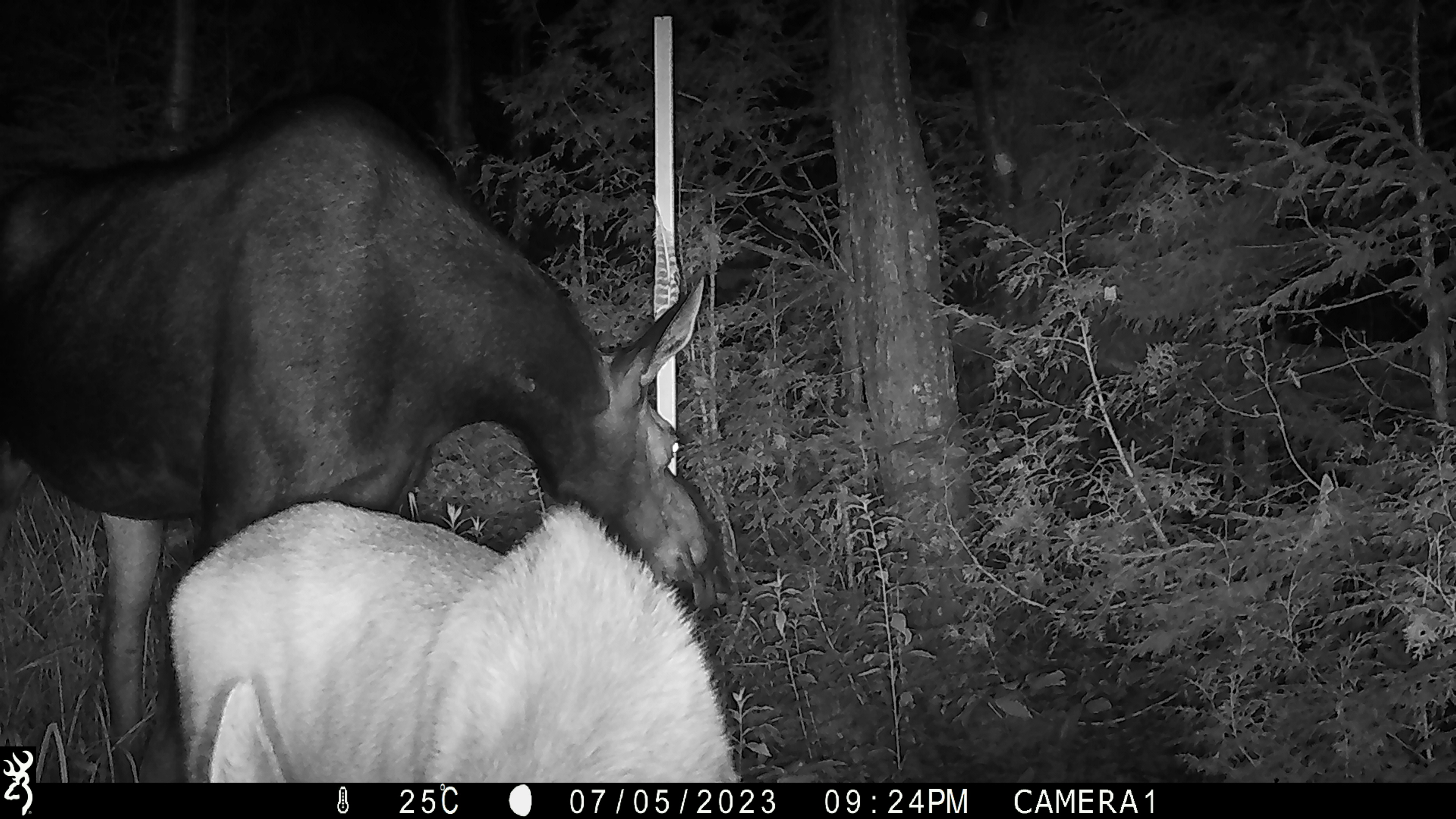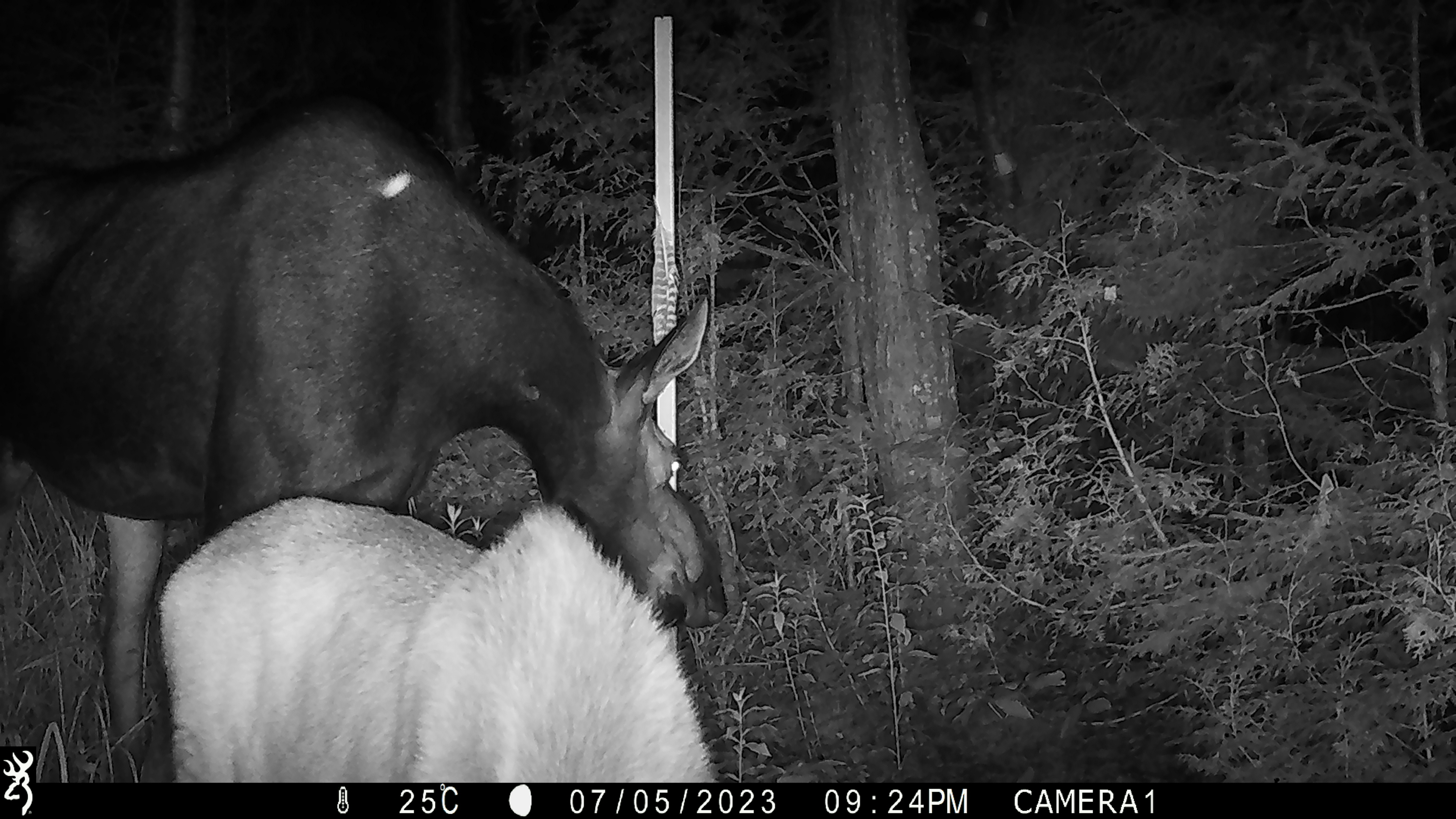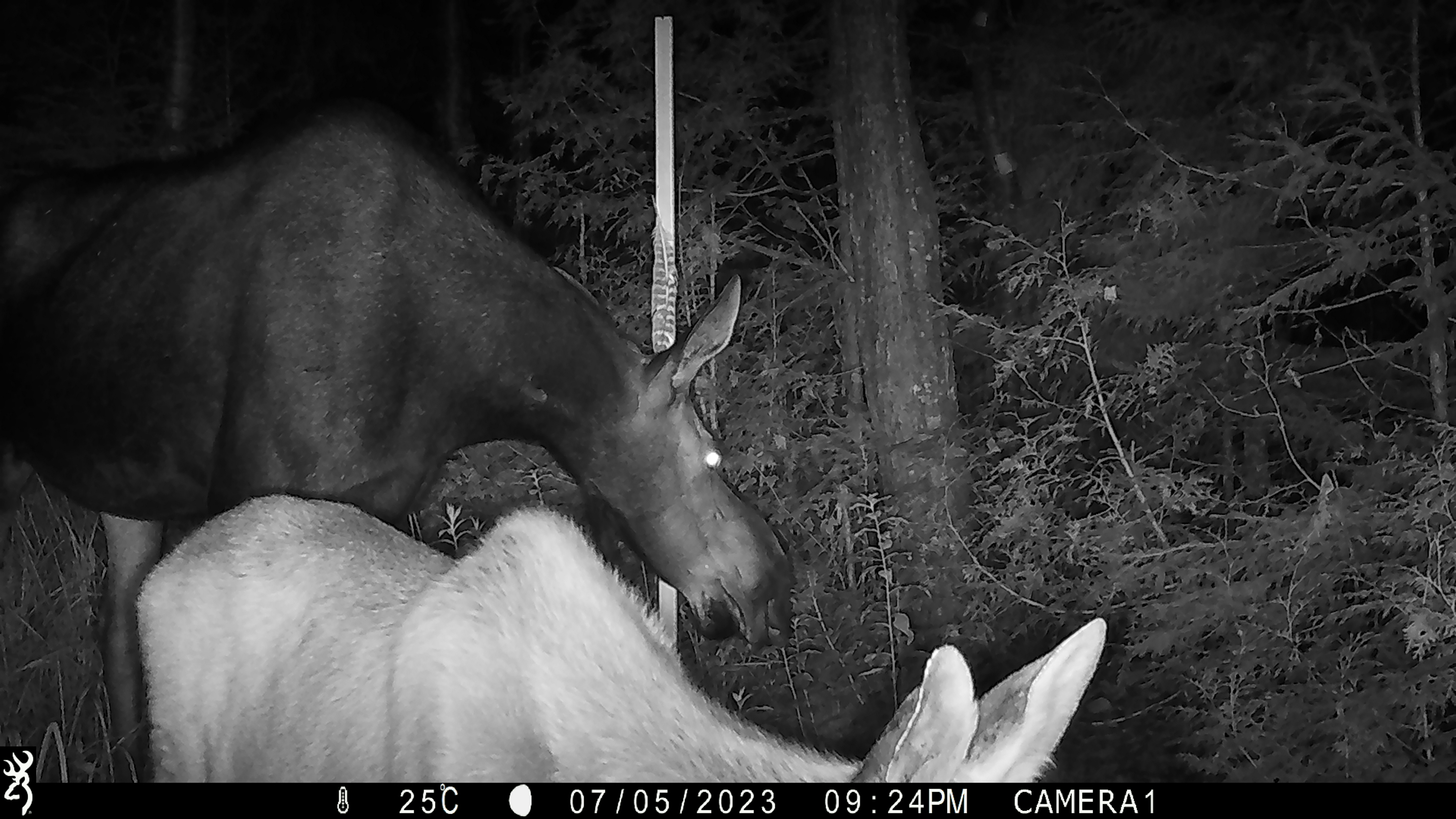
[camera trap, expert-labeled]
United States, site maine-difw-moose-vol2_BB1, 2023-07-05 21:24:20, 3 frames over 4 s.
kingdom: Animalia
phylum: Chordata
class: Mammalia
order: Artiodactyla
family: Cervidae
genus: Alces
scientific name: Alces alces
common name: moose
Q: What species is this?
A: Moose (Alces alces).